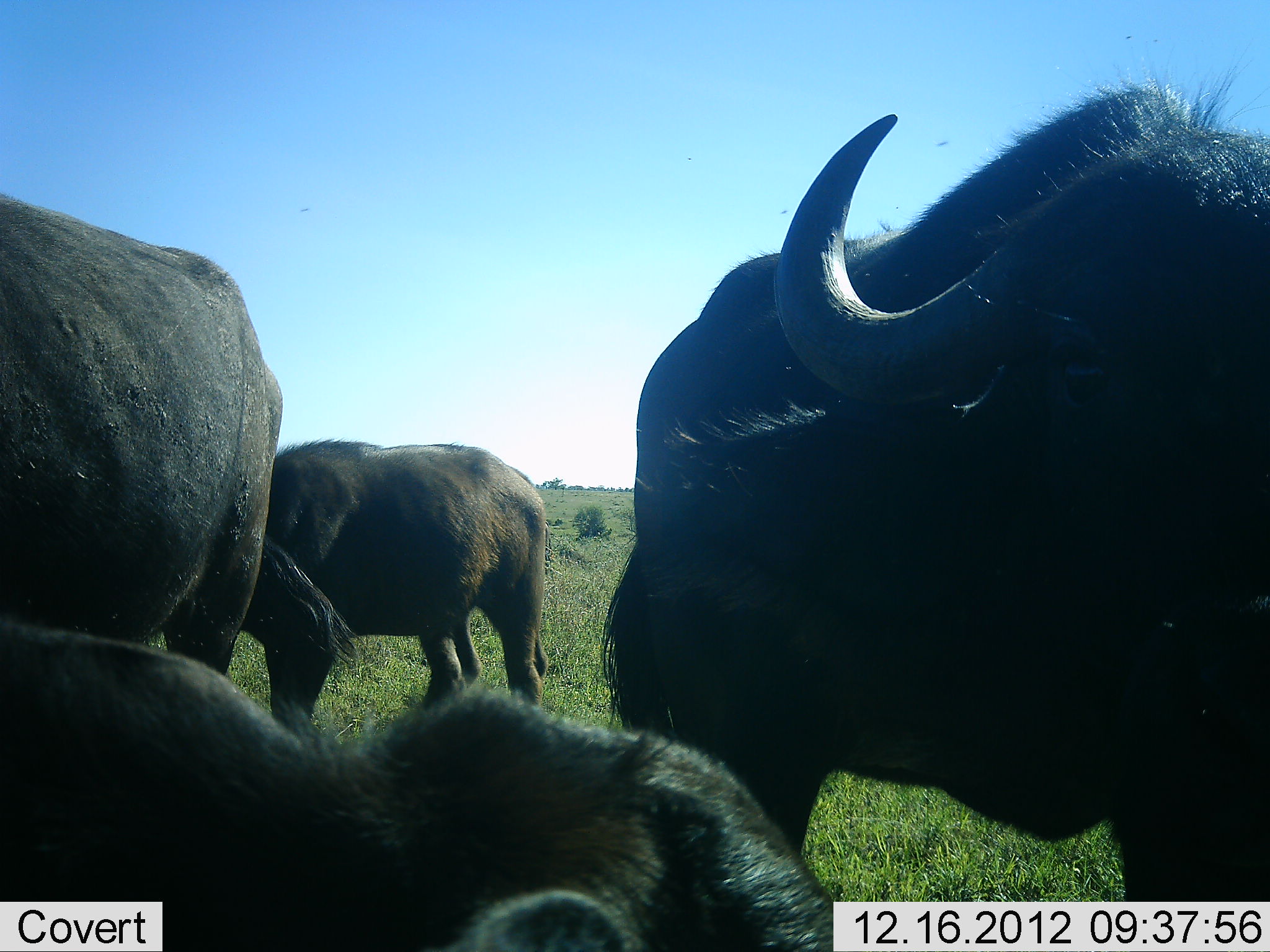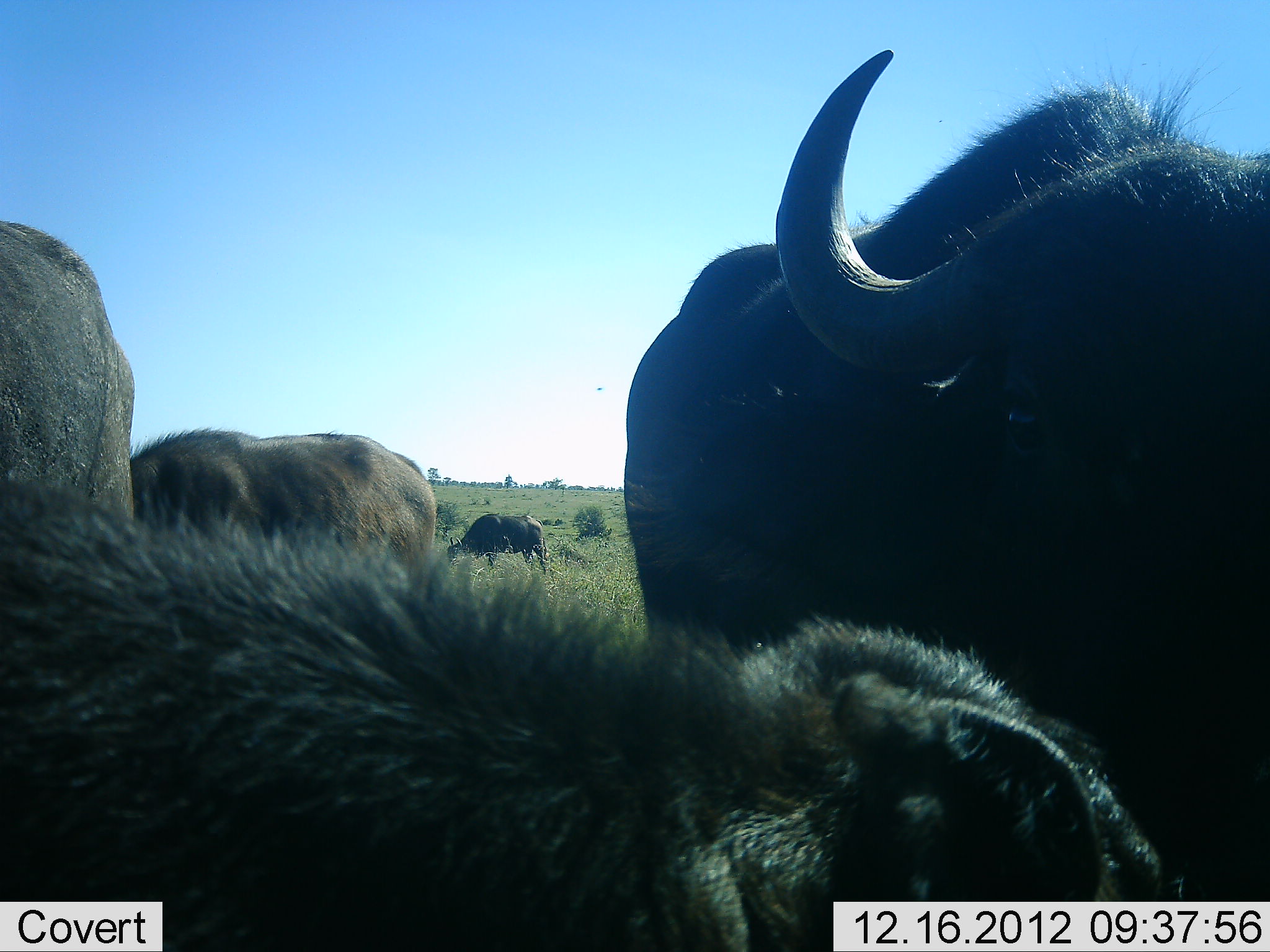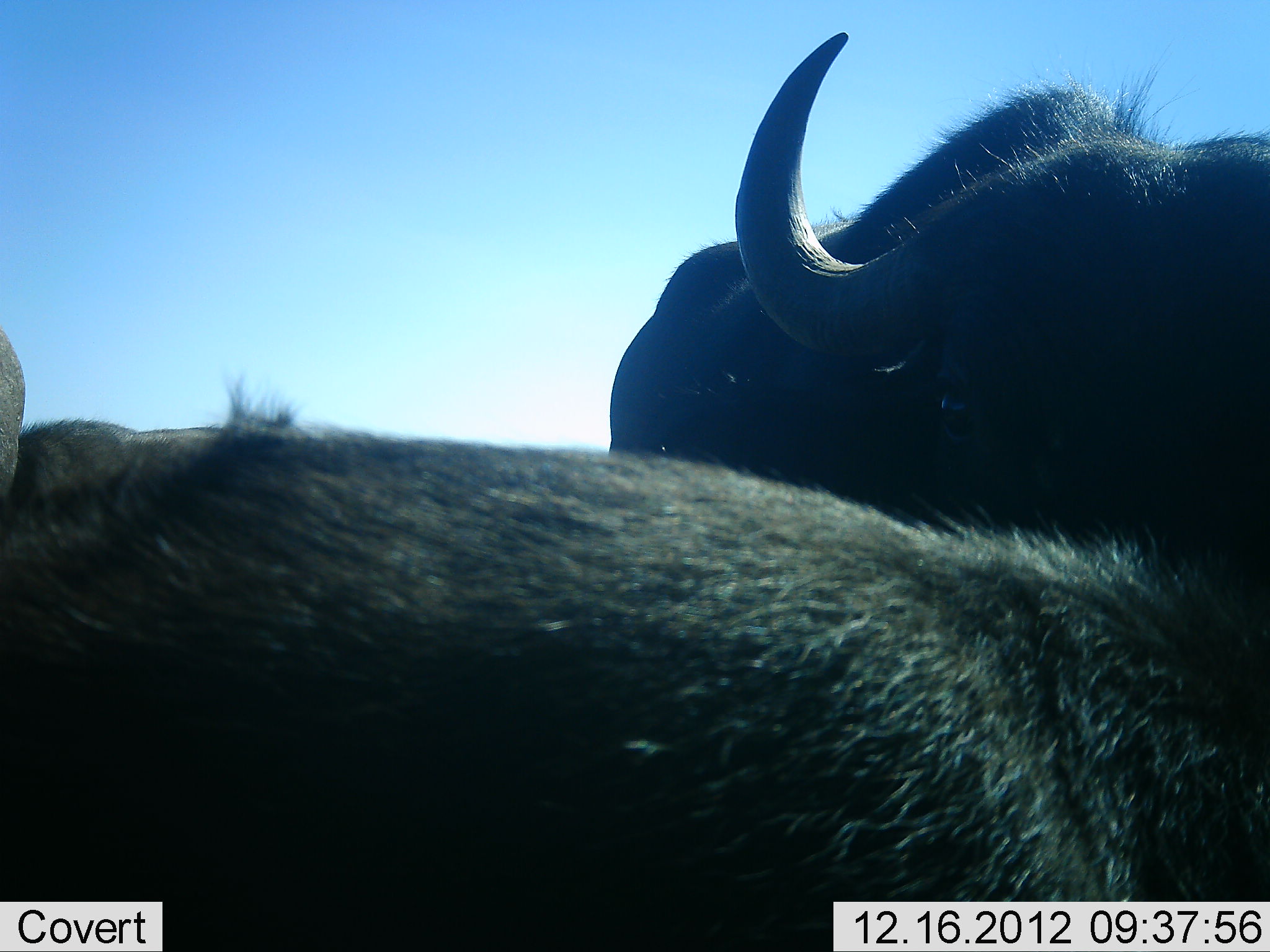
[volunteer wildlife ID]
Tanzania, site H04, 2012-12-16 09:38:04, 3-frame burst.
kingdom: Animalia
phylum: Chordata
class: Mammalia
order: Artiodactyla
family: Bovidae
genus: Syncerus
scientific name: Syncerus caffer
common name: cape buffalo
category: buffalo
Buffalo (cape buffalo) (Syncerus caffer), count 5. Behavior (volunteer vote fractions): standing 72%, resting 13%, moving 44%, interacting 21%. Young present (vote fraction): 41%. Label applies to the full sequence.